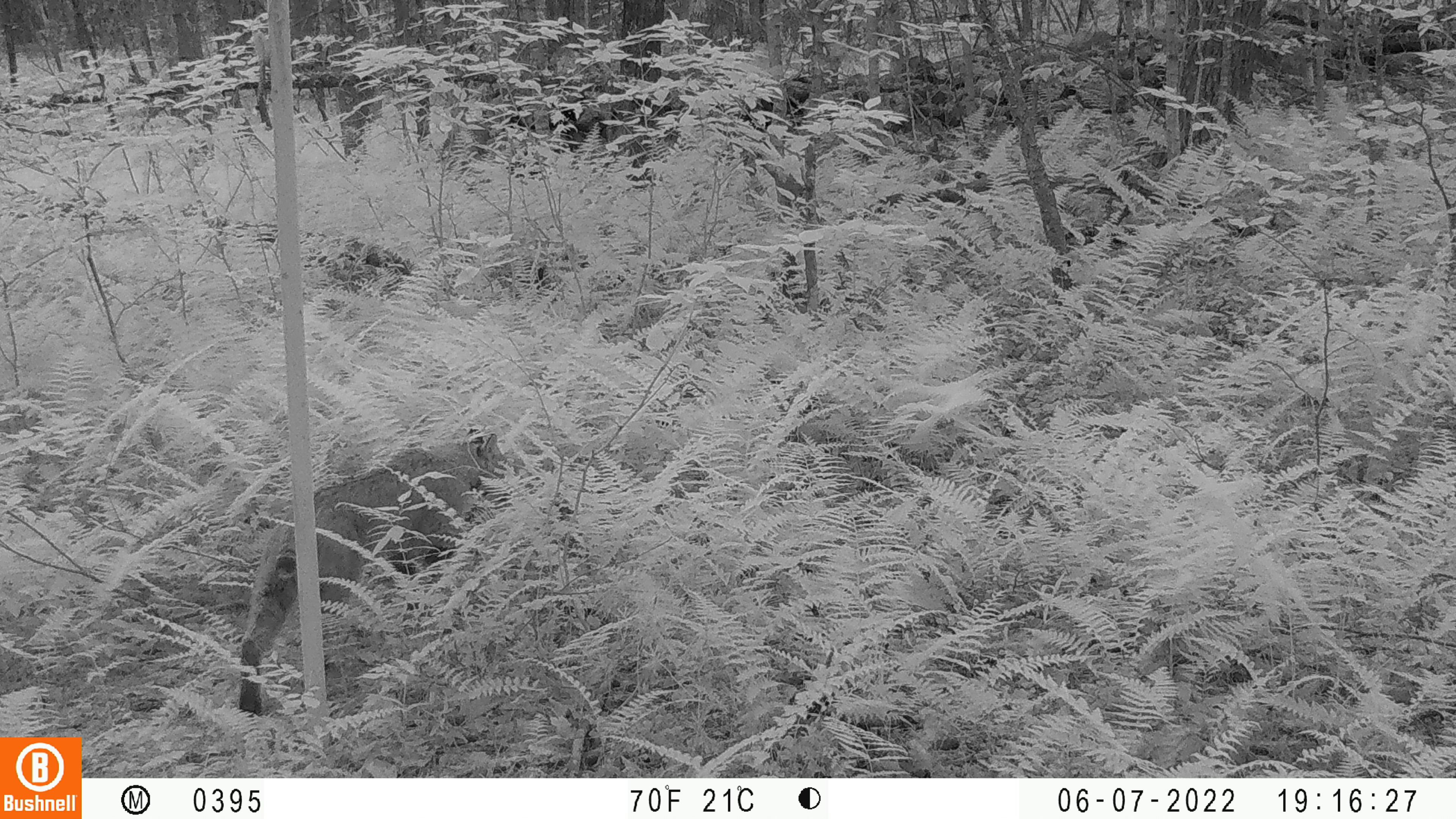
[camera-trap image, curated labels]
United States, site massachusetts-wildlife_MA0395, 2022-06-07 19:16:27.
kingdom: Animalia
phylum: Chordata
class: Mammalia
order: Carnivora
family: Felidae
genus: Lynx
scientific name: Lynx rufus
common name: bobcat